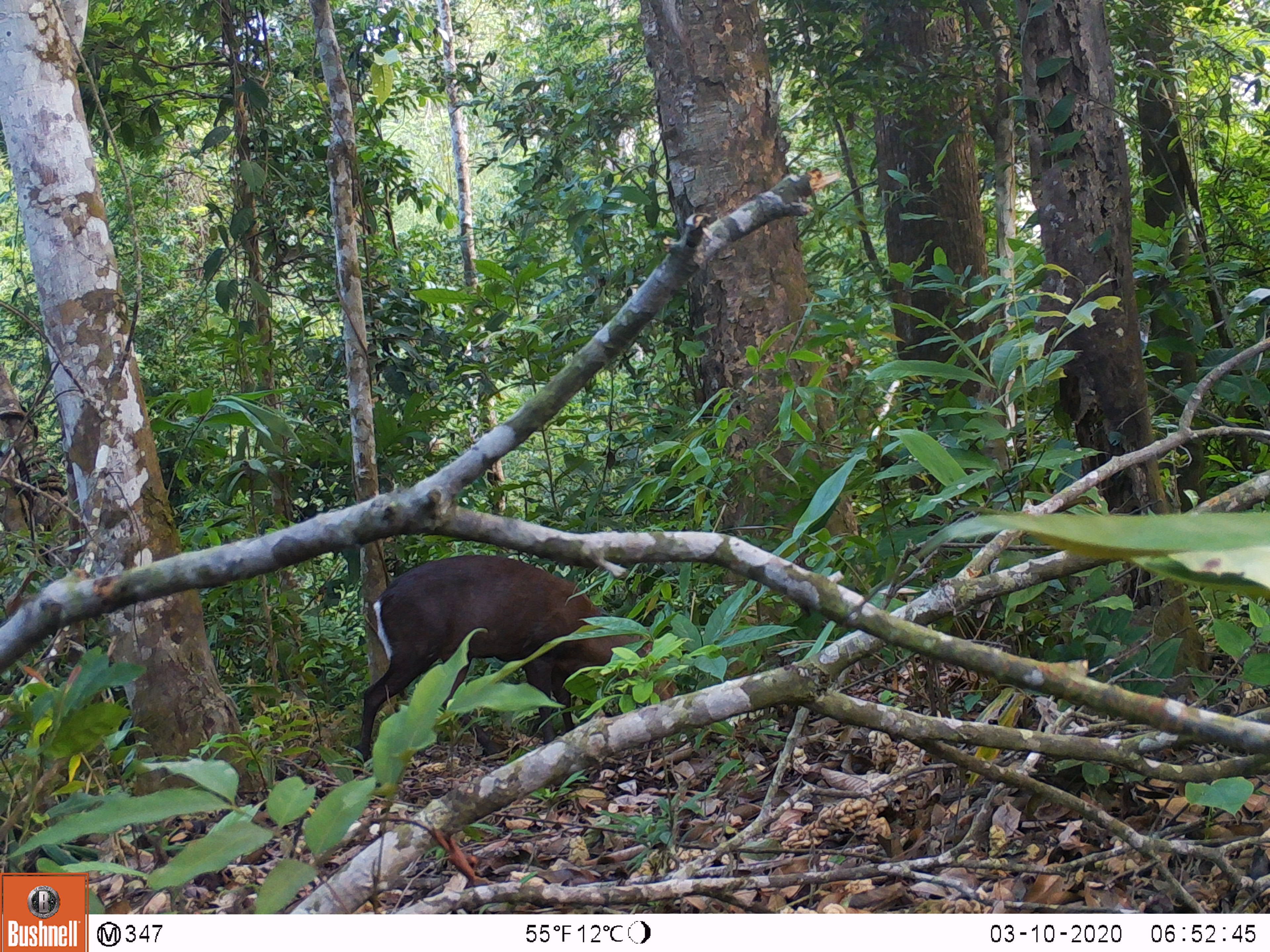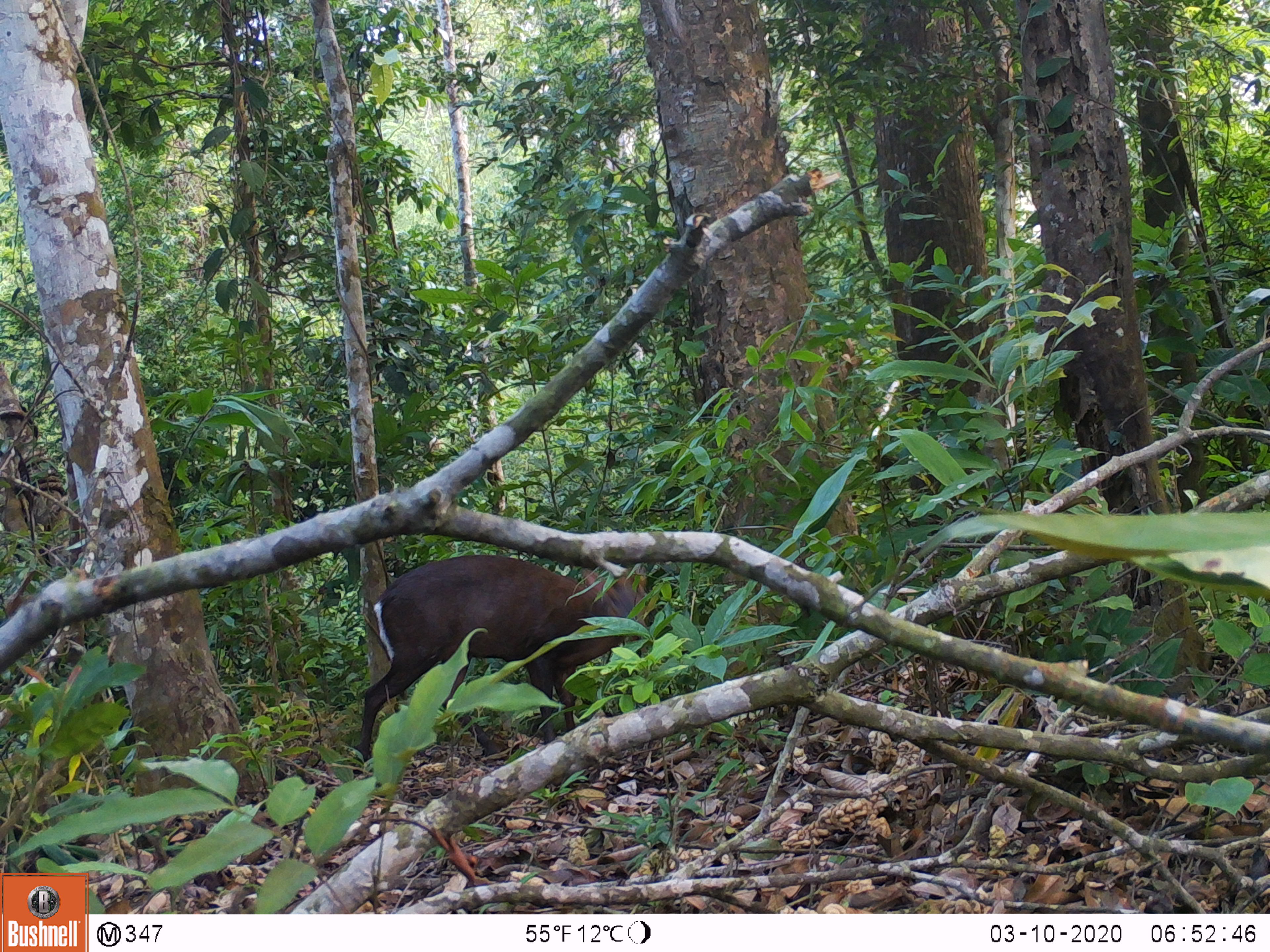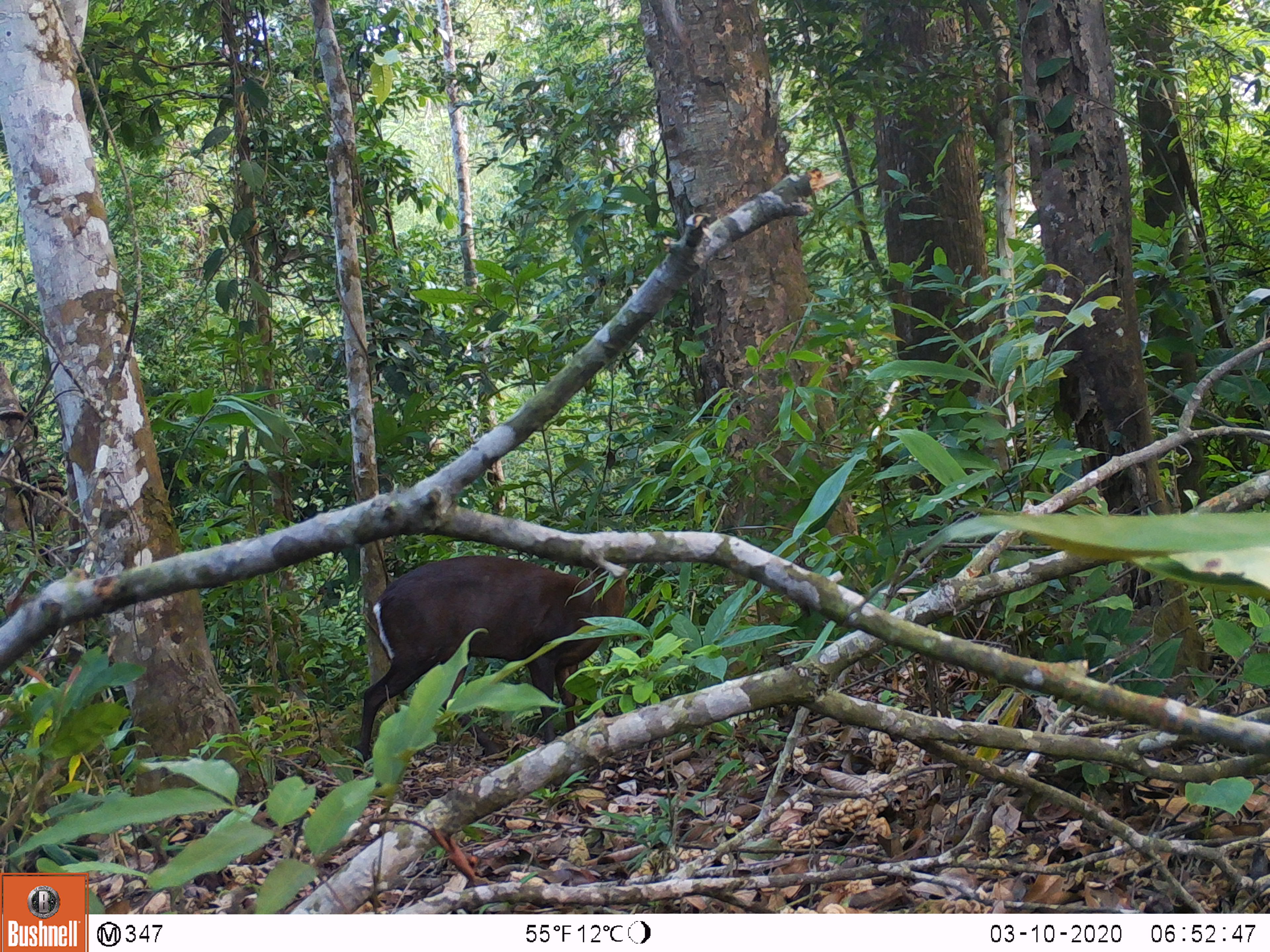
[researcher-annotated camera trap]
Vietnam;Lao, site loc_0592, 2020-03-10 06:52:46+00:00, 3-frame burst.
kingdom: Animalia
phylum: Chordata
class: Mammalia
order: Artiodactyla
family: Cervidae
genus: Muntiacus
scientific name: Muntiacus rooseveltorum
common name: roosevelt's muntjac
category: roosevelts muntjac group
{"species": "roosevelts muntjac group (roosevelt's muntjac) (Muntiacus rooseveltorum)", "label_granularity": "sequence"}